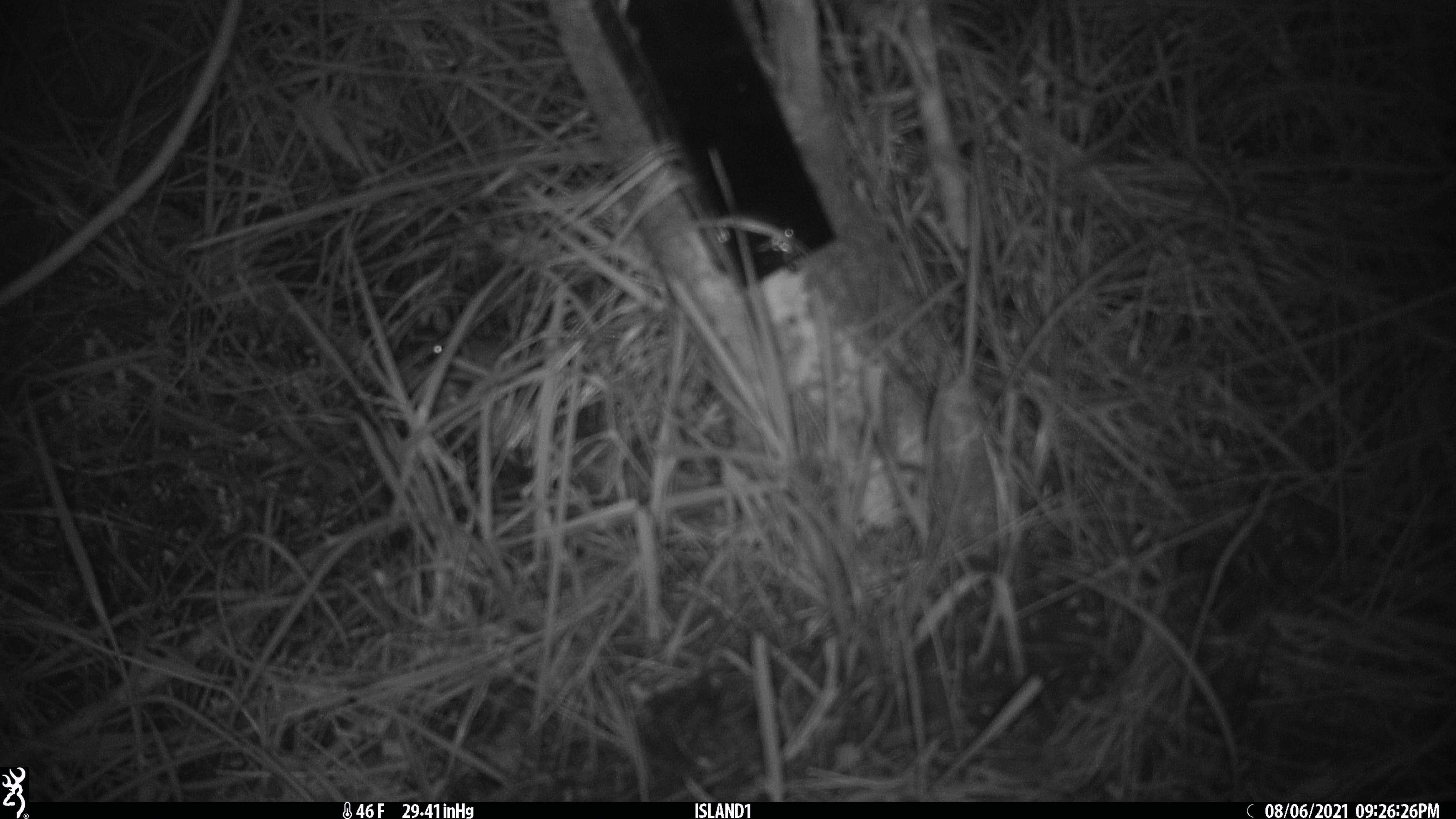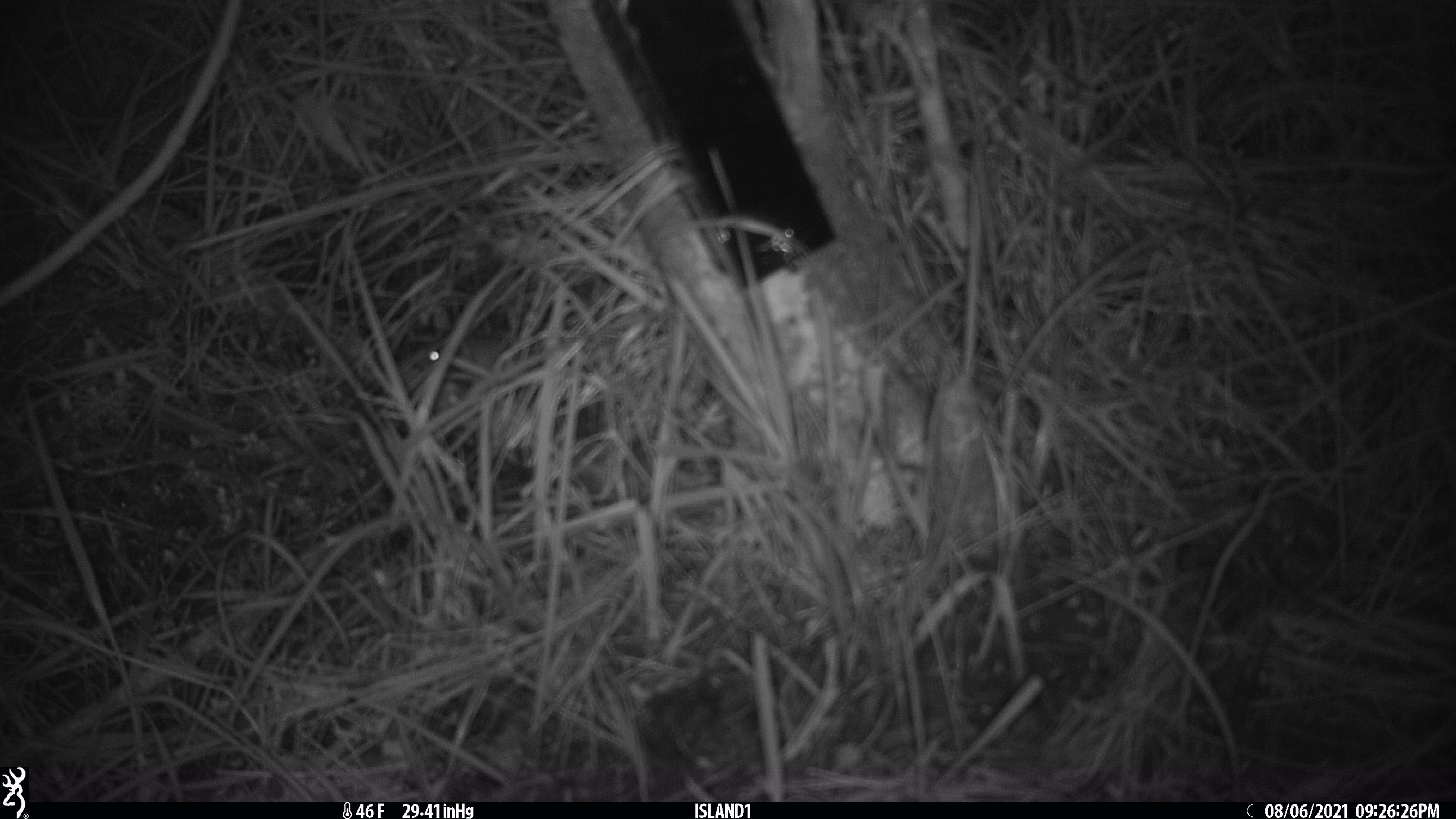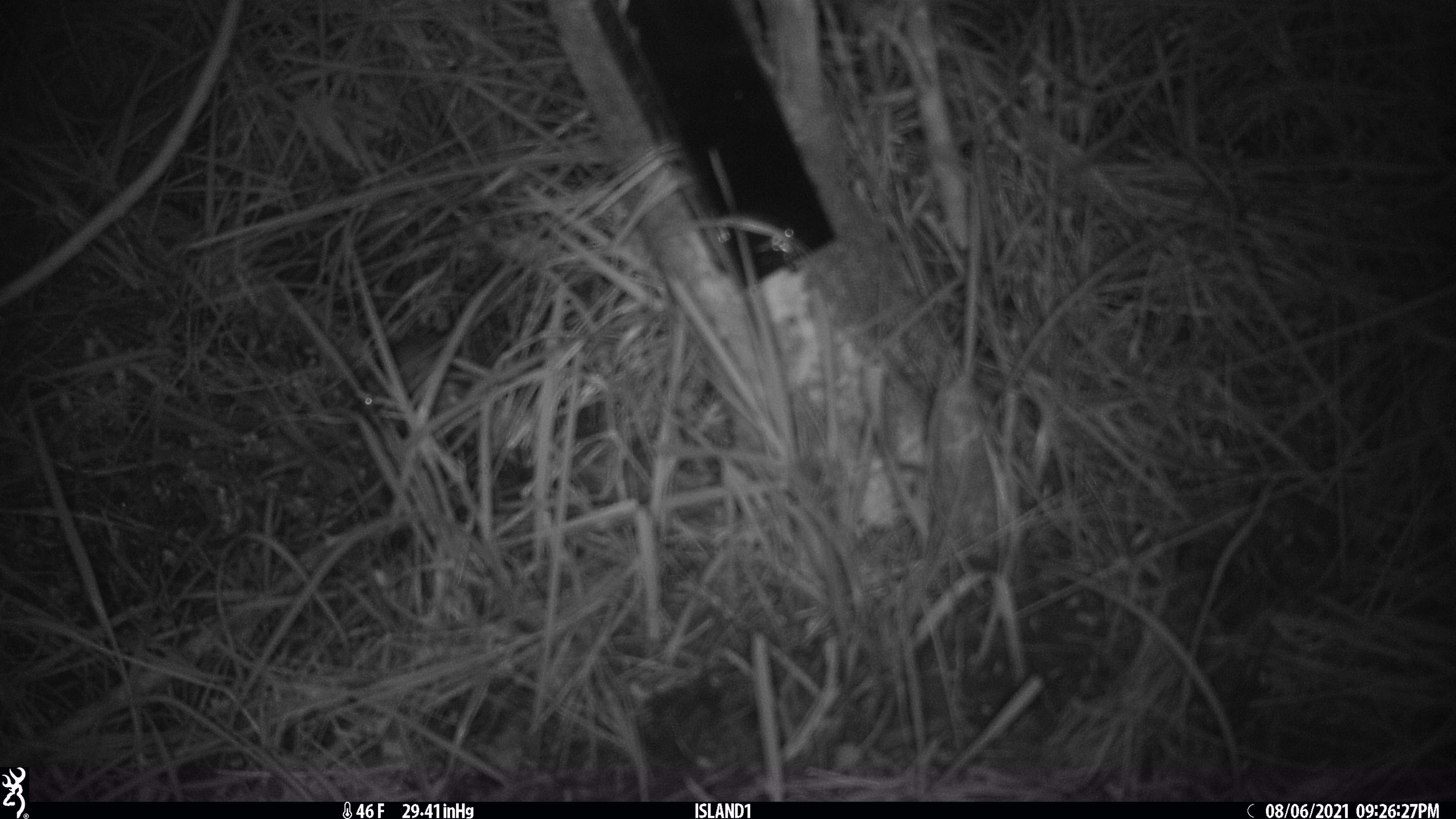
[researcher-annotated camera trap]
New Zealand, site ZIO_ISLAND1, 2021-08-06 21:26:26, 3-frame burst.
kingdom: Animalia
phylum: Chordata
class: Mammalia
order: Rodentia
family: Muridae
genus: Mus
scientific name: Mus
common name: mouse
Mouse (Mus).